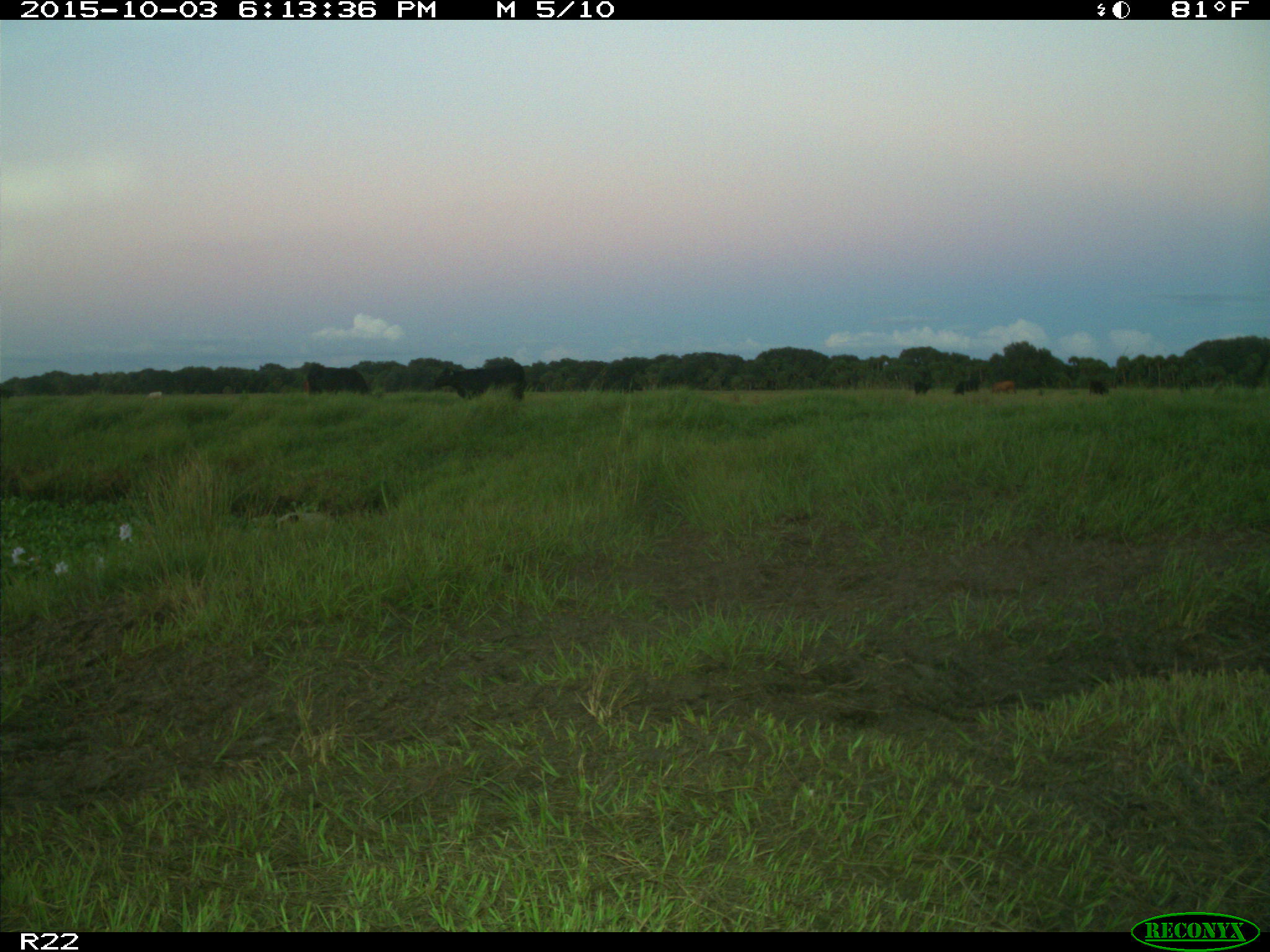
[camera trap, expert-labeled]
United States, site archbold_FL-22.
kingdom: Animalia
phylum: Chordata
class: Mammalia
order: Artiodactyla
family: Bovidae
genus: Bos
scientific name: Bos taurus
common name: domestic cow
Bos taurus (domestic cow).